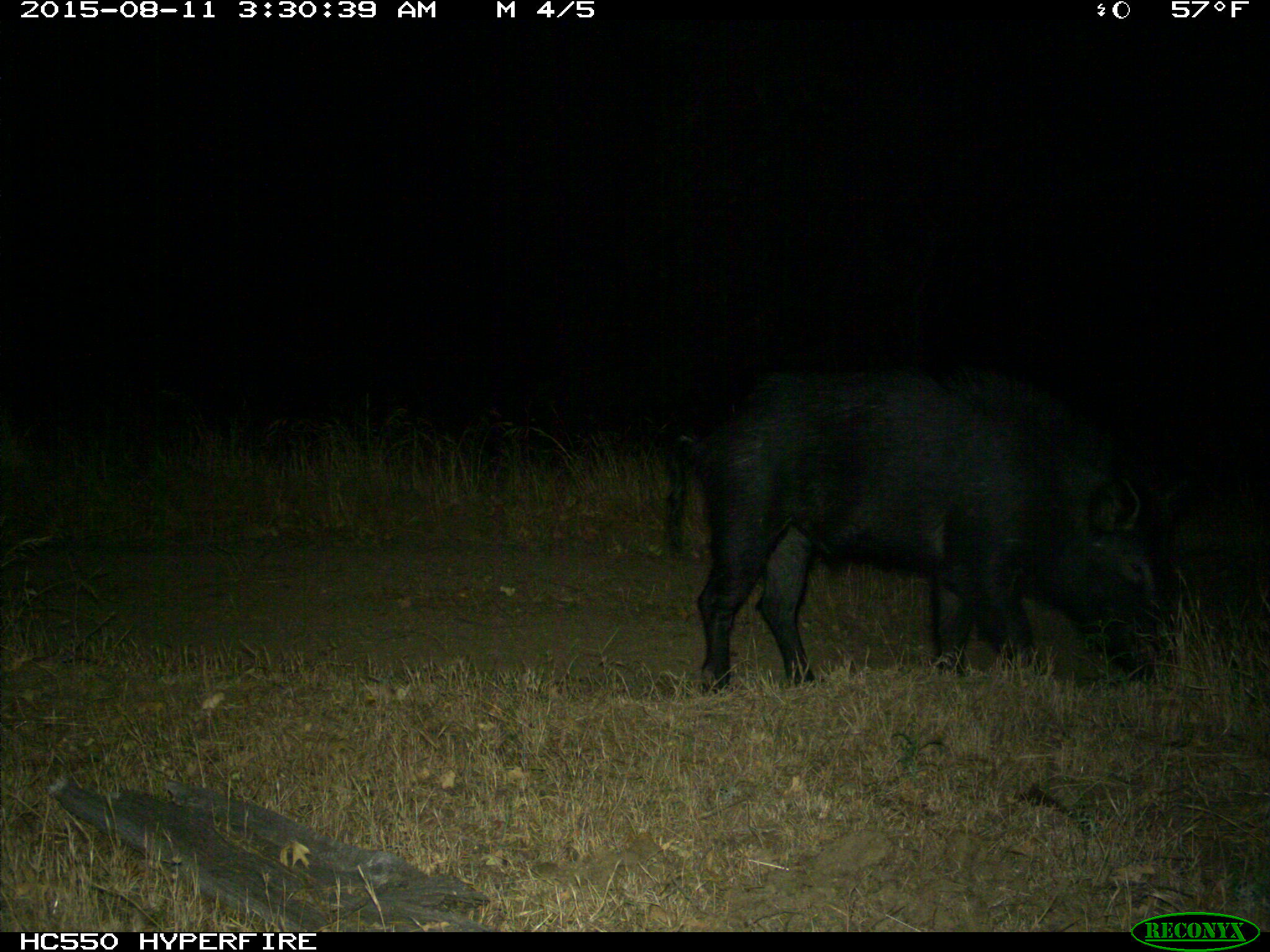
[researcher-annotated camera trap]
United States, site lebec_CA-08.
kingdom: Animalia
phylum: Chordata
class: Mammalia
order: Artiodactyla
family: Suidae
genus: Sus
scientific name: Sus scrofa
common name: wild boar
Sus scrofa (wild boar).